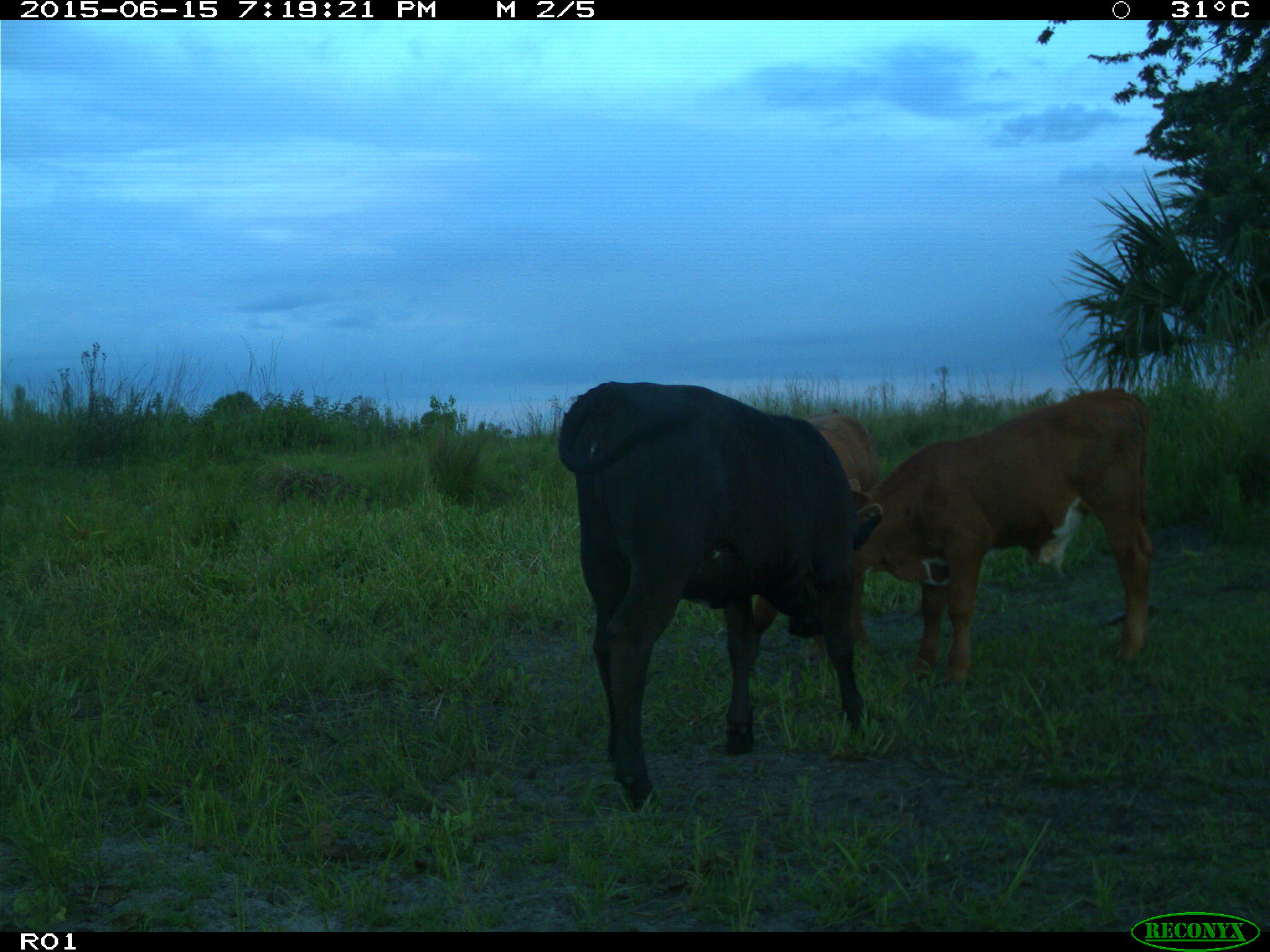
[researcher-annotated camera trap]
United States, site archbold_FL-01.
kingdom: Animalia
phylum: Chordata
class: Mammalia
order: Artiodactyla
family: Bovidae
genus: Bos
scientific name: Bos taurus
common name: domestic cow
Bos taurus (domestic cow).